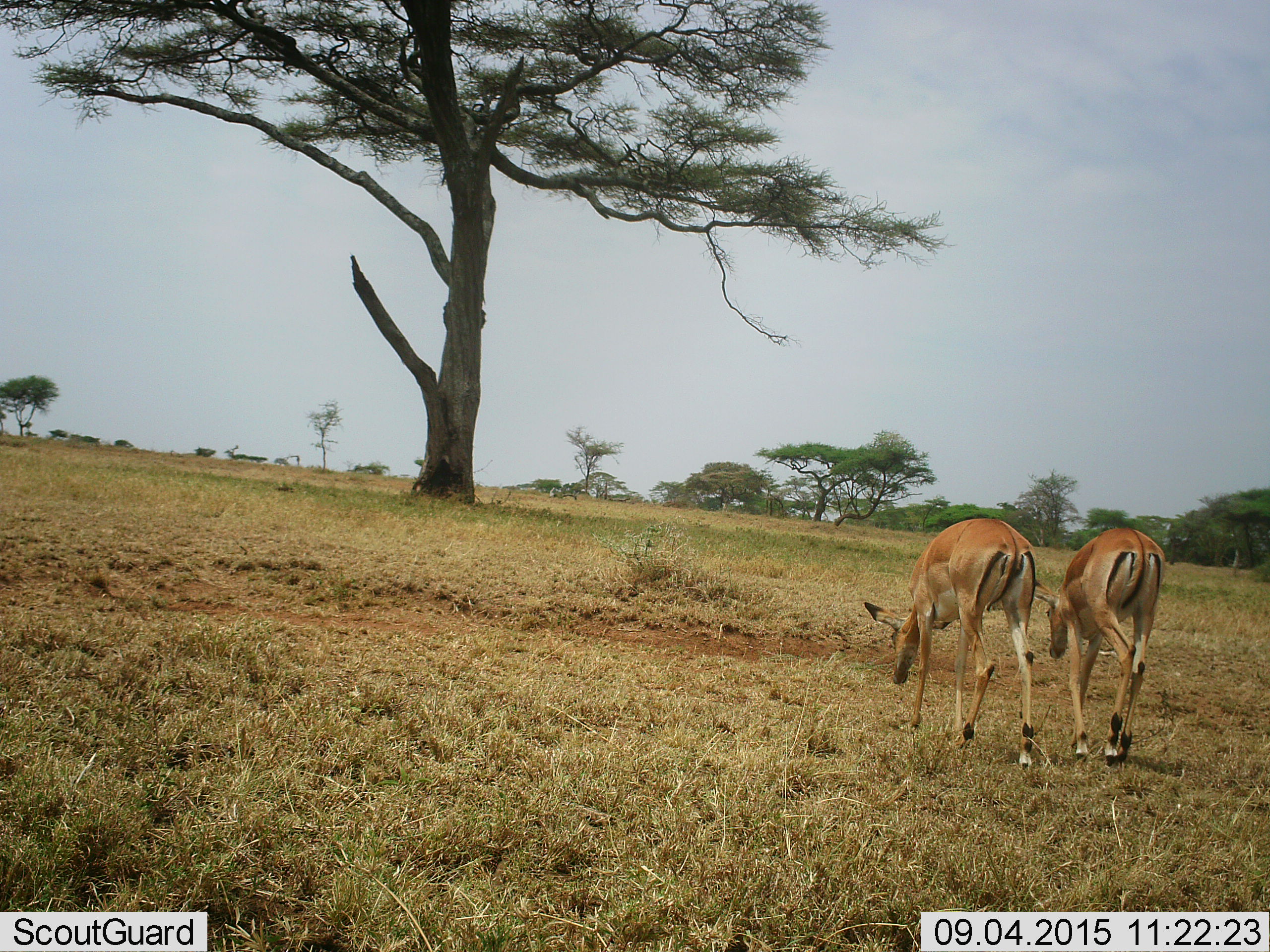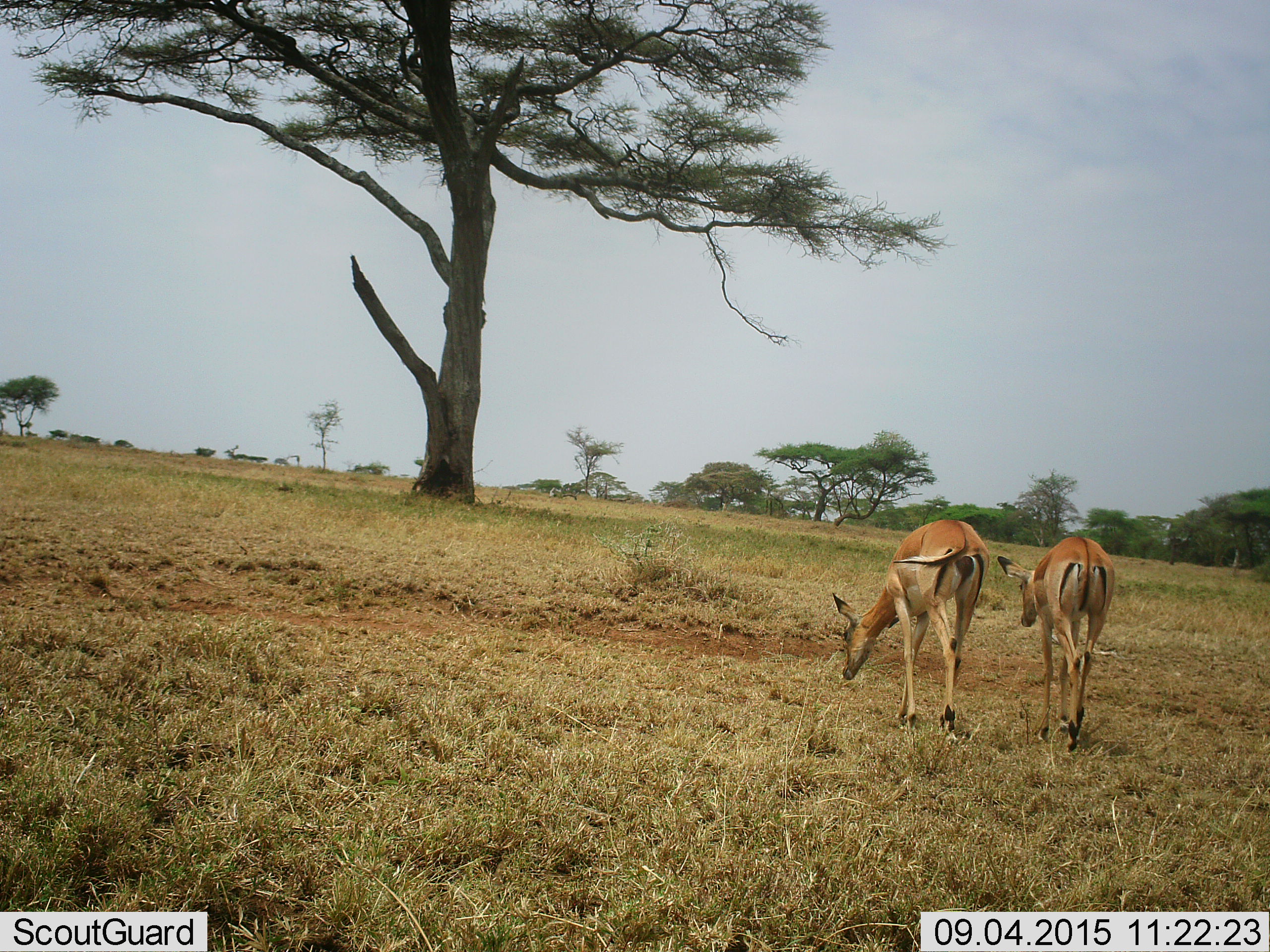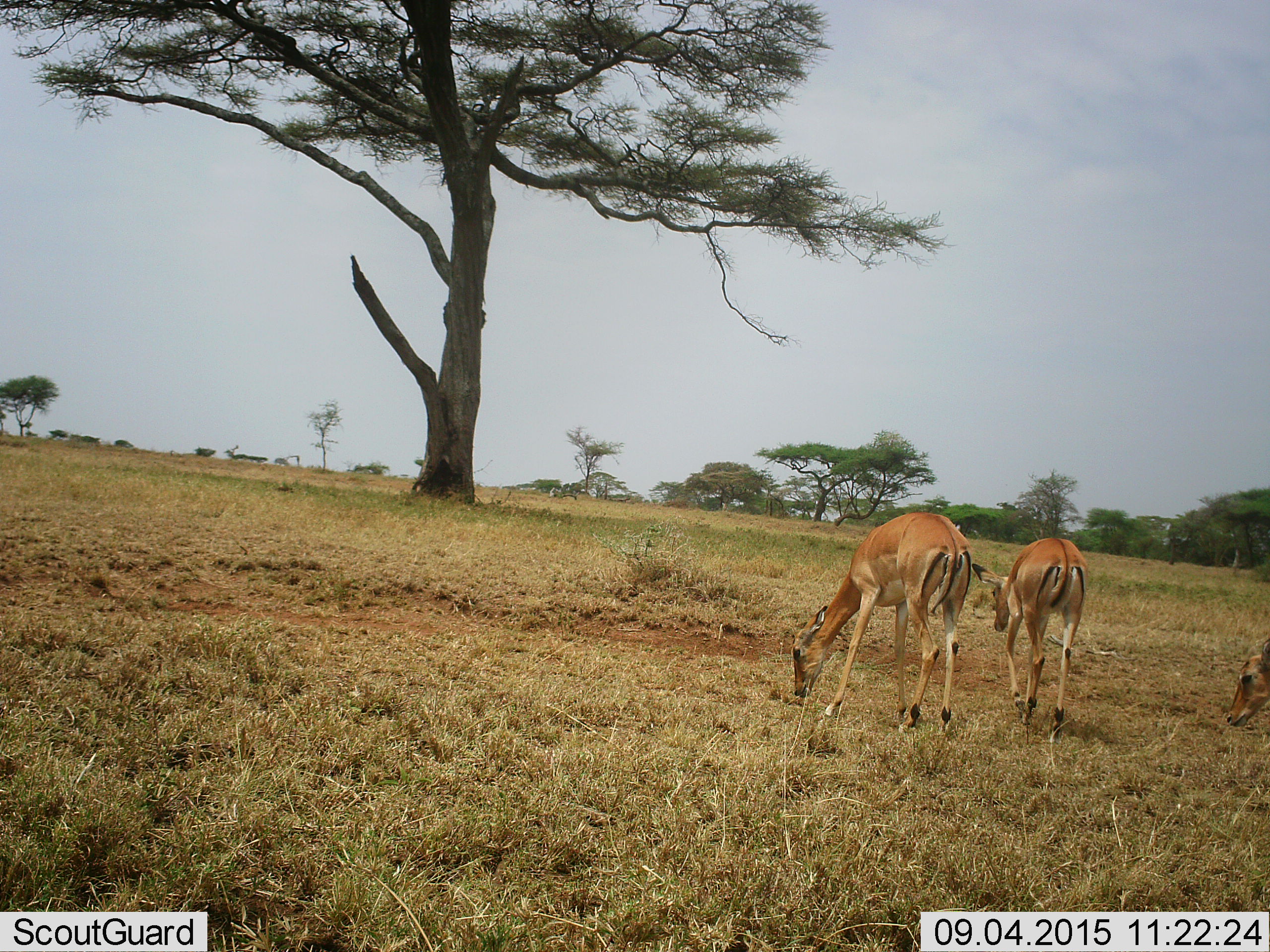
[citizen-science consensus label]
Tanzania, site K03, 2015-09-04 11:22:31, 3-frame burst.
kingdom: Animalia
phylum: Chordata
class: Mammalia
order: Artiodactyla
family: Bovidae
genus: Eudorcas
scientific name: Eudorcas thomsonii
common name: thomson's gazelle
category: gazellethomsons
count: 3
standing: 0%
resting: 0%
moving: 75%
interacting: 0%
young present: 0%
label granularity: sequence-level